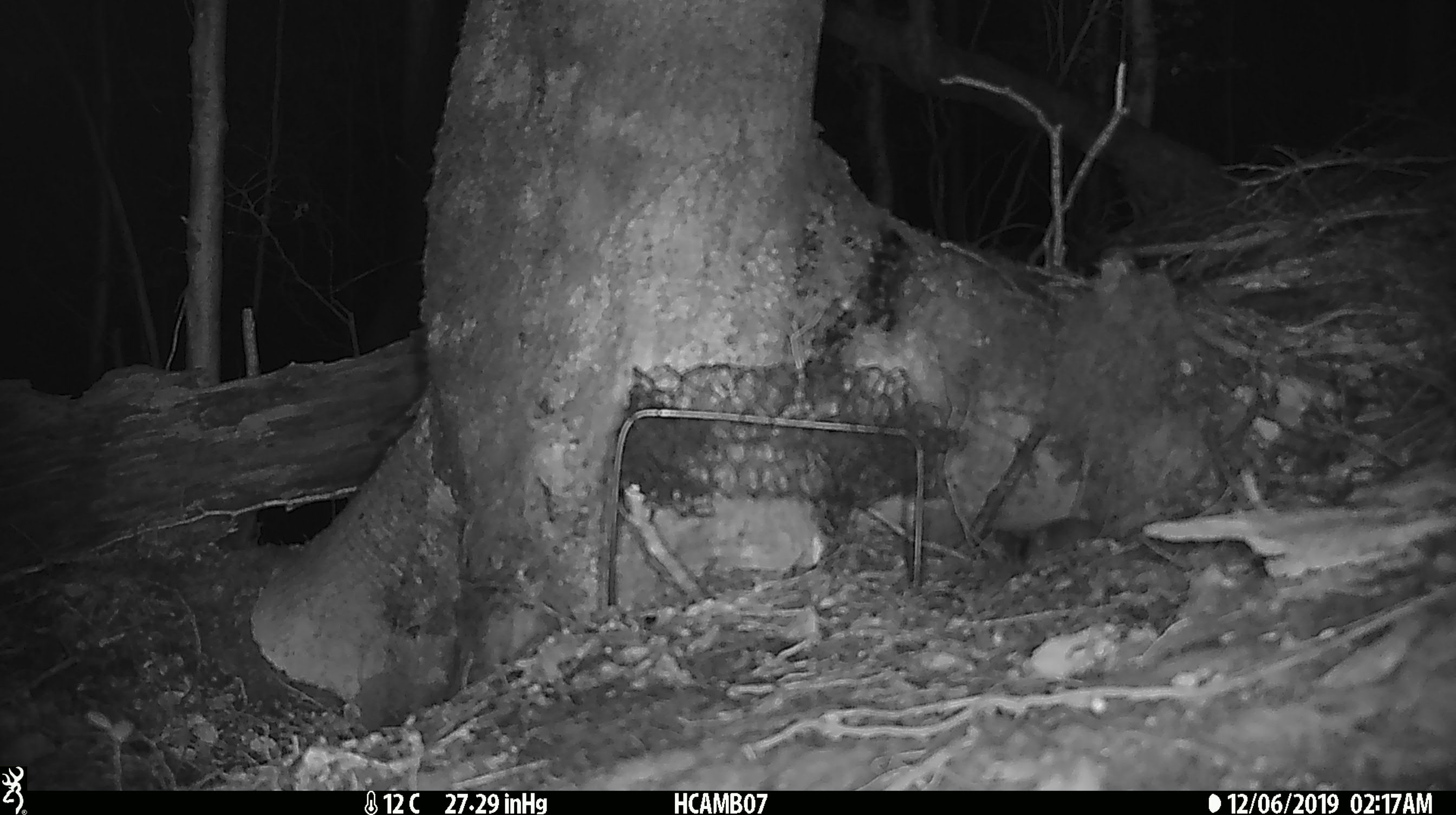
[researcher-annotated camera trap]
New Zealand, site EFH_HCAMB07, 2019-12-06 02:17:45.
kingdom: Animalia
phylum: Chordata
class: Mammalia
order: Rodentia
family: Muridae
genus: Mus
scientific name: Mus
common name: mouse